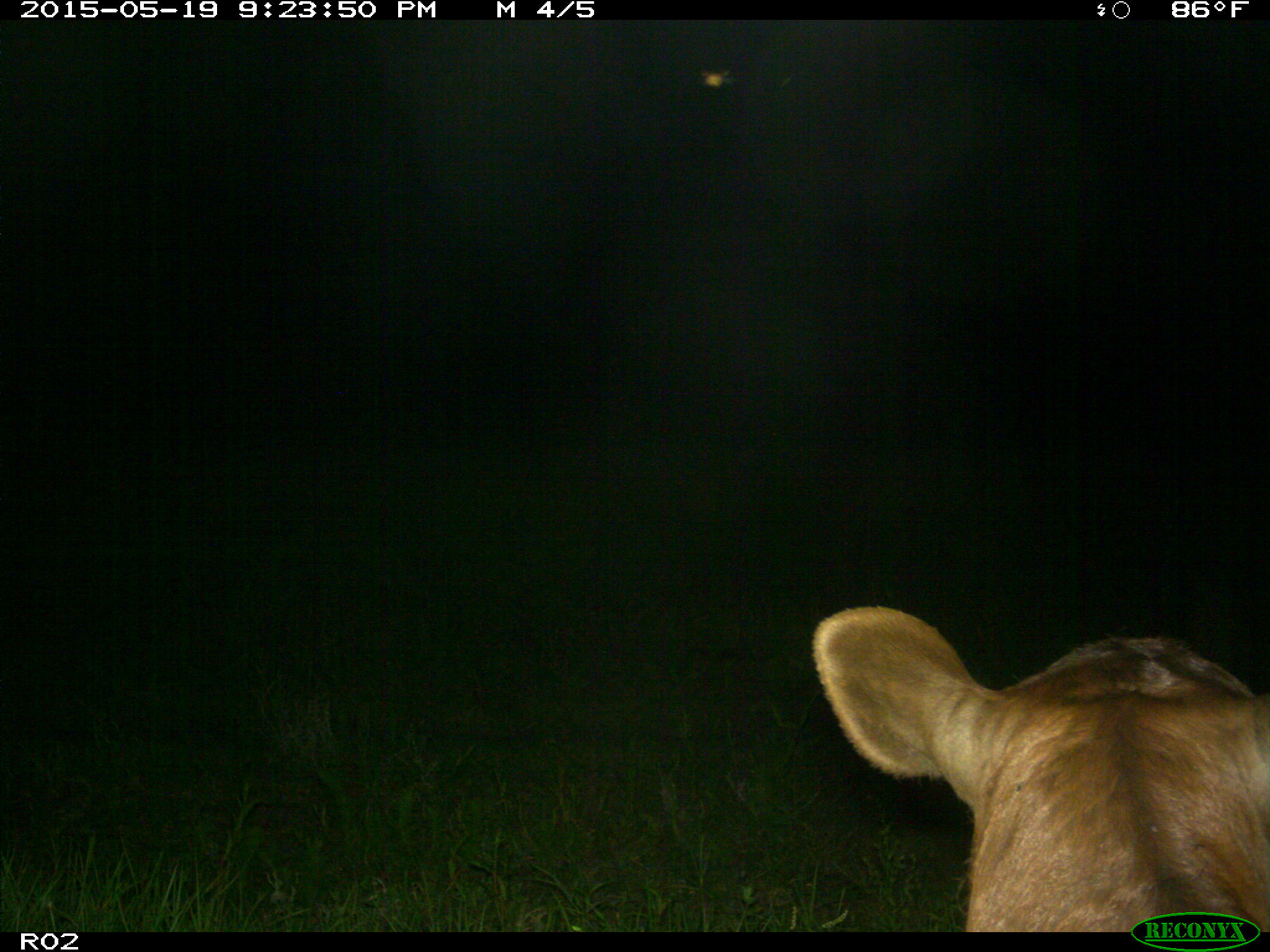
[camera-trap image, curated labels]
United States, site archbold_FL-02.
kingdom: Animalia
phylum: Chordata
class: Mammalia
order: Artiodactyla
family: Bovidae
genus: Bos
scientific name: Bos taurus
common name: domestic cow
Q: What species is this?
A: Bos taurus (domestic cow).